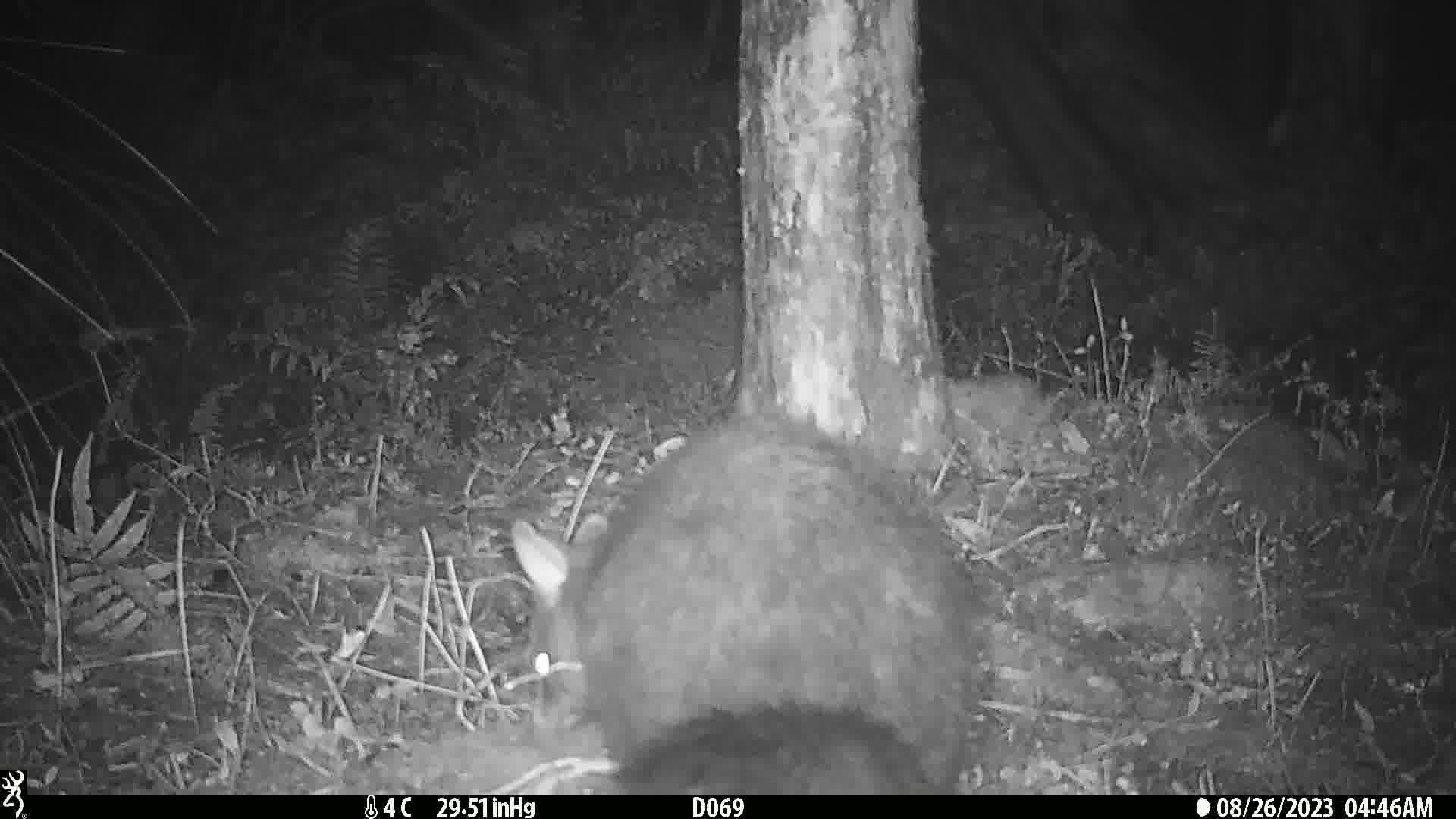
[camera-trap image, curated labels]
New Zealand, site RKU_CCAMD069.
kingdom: Animalia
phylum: Chordata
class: Mammalia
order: Diprotodontia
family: Phalangeridae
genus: Trichosurus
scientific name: Trichosurus vulpecula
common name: common brushtail possum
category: possum